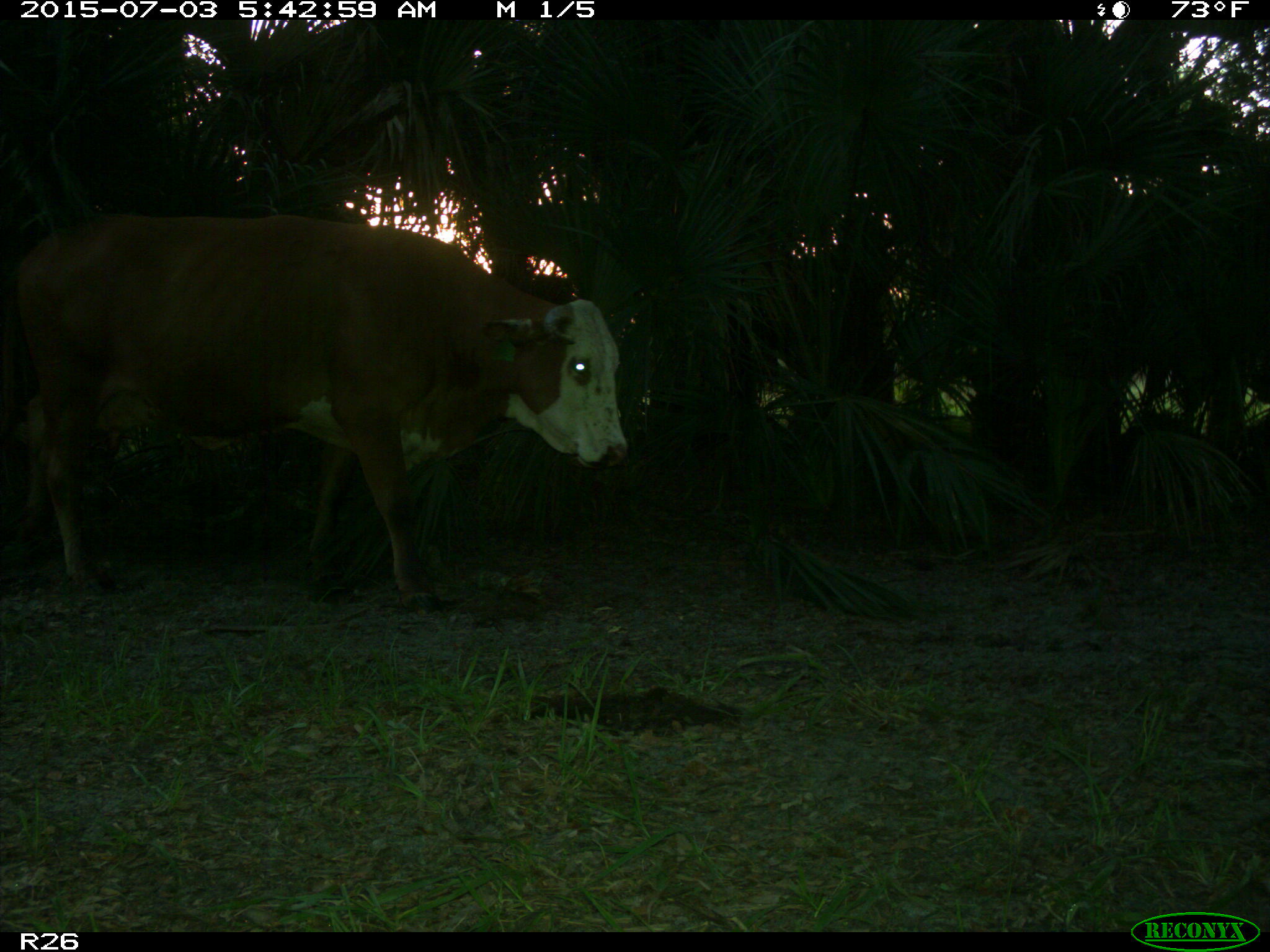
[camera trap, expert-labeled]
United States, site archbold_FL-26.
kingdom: Animalia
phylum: Chordata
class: Mammalia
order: Artiodactyla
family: Bovidae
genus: Bos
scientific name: Bos taurus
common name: domestic cow